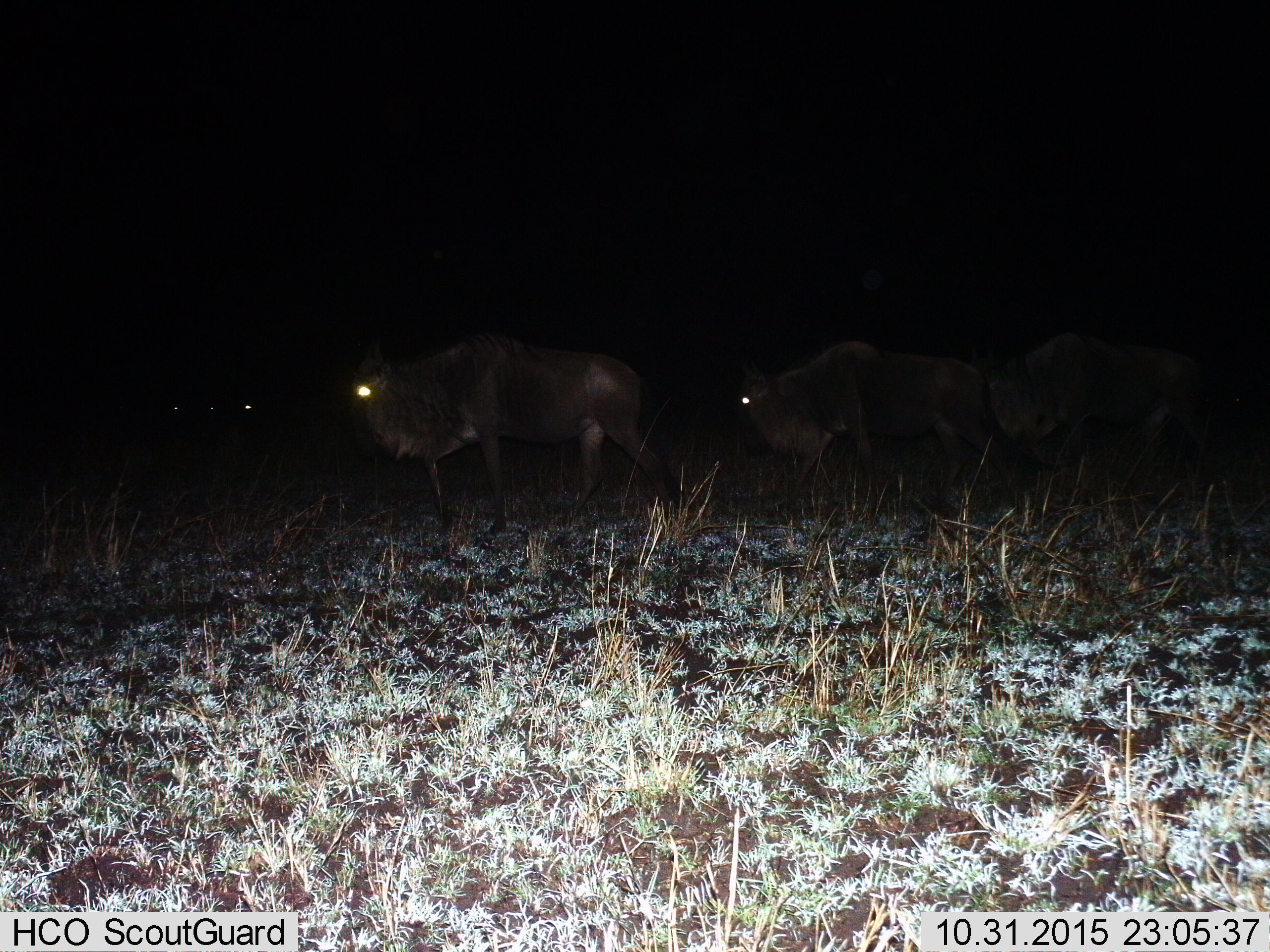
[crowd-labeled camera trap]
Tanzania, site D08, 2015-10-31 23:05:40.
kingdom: Animalia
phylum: Chordata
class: Mammalia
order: Artiodactyla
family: Bovidae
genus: Connochaetes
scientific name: Connochaetes taurinus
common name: blue wildebeest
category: wildebeest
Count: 3.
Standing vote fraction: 33%.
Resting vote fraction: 0%.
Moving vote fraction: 75%.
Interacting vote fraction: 0%.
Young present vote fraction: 8%.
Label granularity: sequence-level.